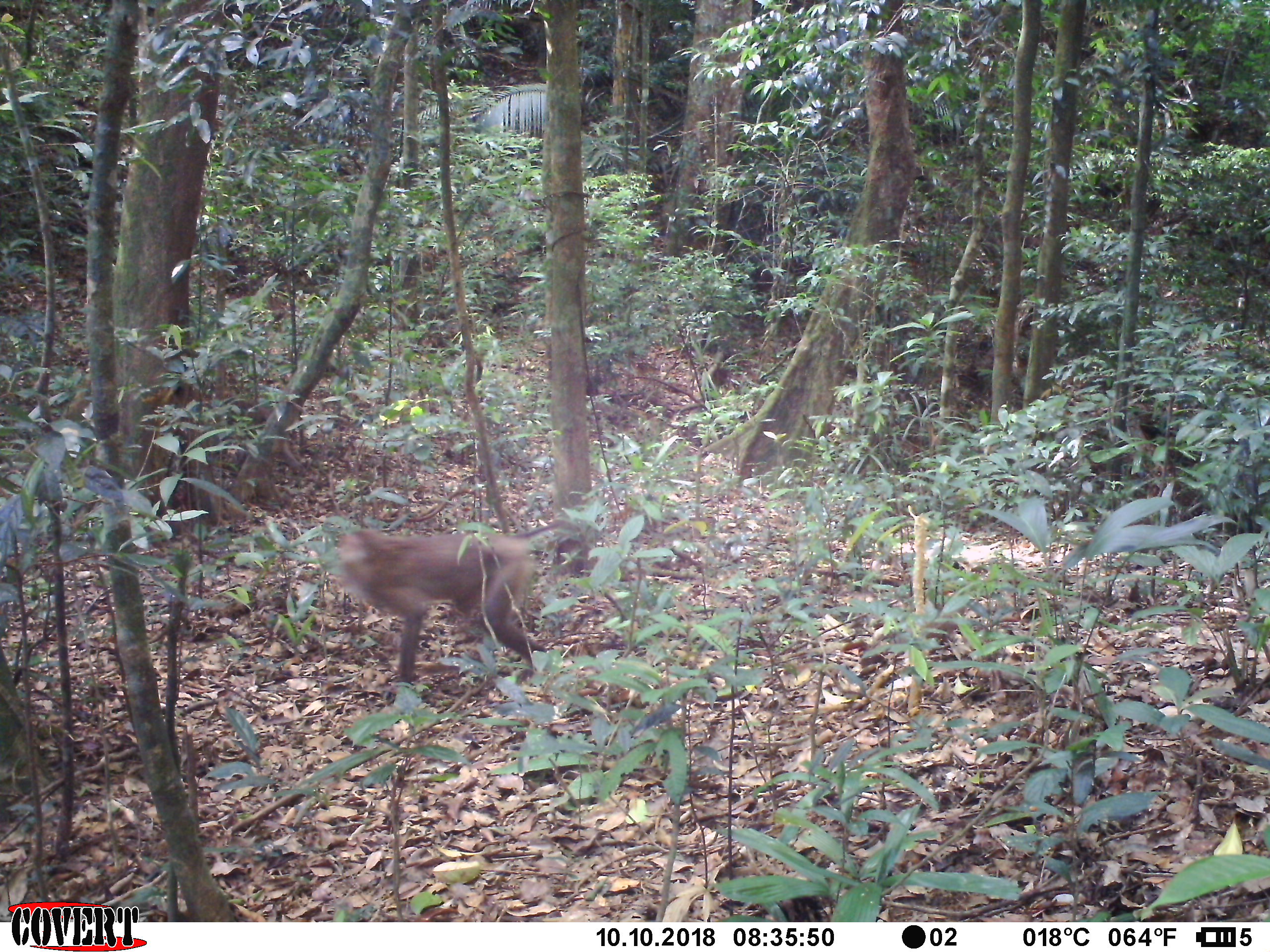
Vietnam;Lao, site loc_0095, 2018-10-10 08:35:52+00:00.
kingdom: Animalia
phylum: Chordata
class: Mammalia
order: Primates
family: Cercopithecidae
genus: Macaca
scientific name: Macaca nemestrina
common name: pig-tailed macaque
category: pig tailed macaque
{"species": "pig tailed macaque (pig-tailed macaque) (Macaca nemestrina)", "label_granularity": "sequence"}